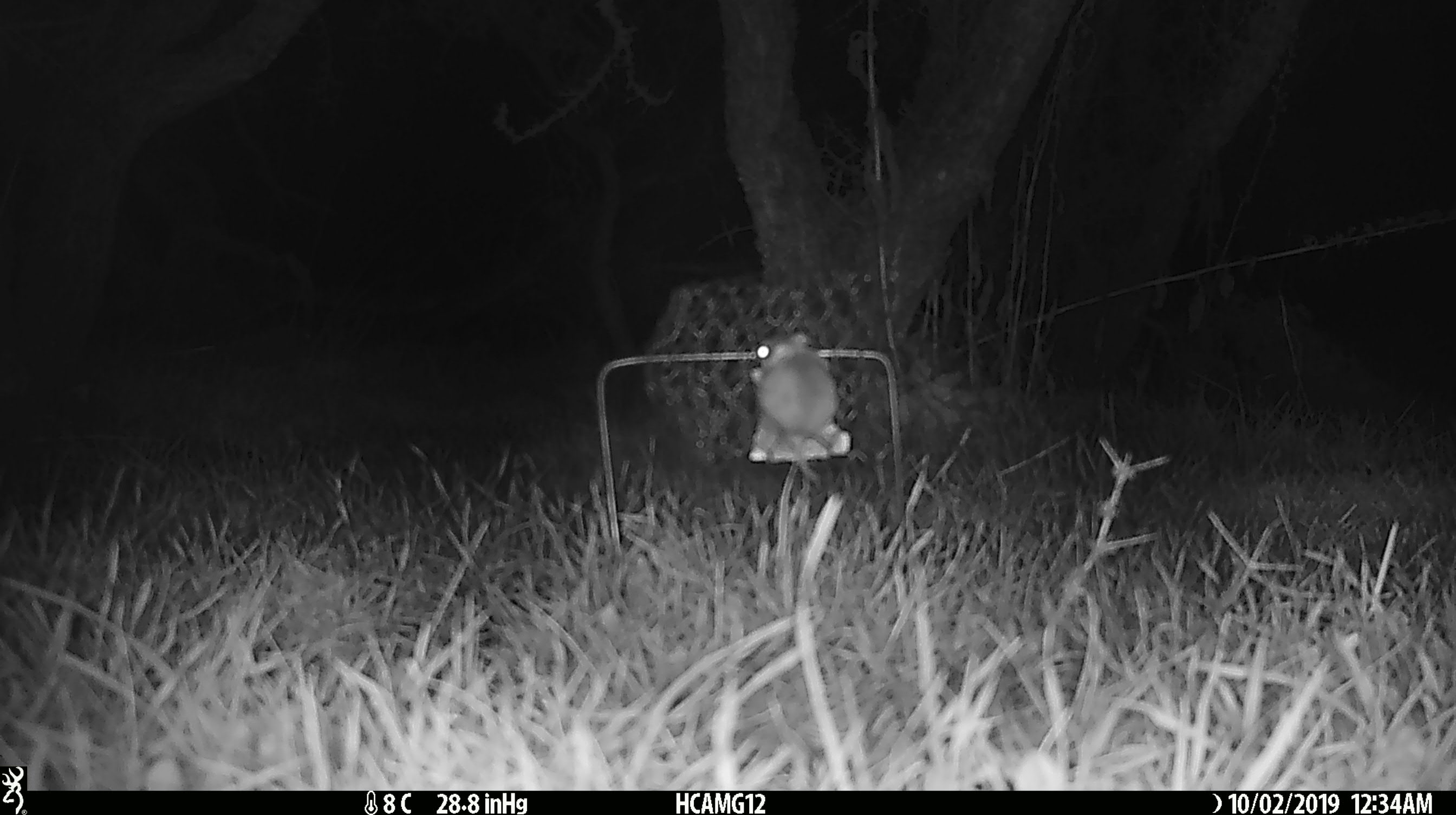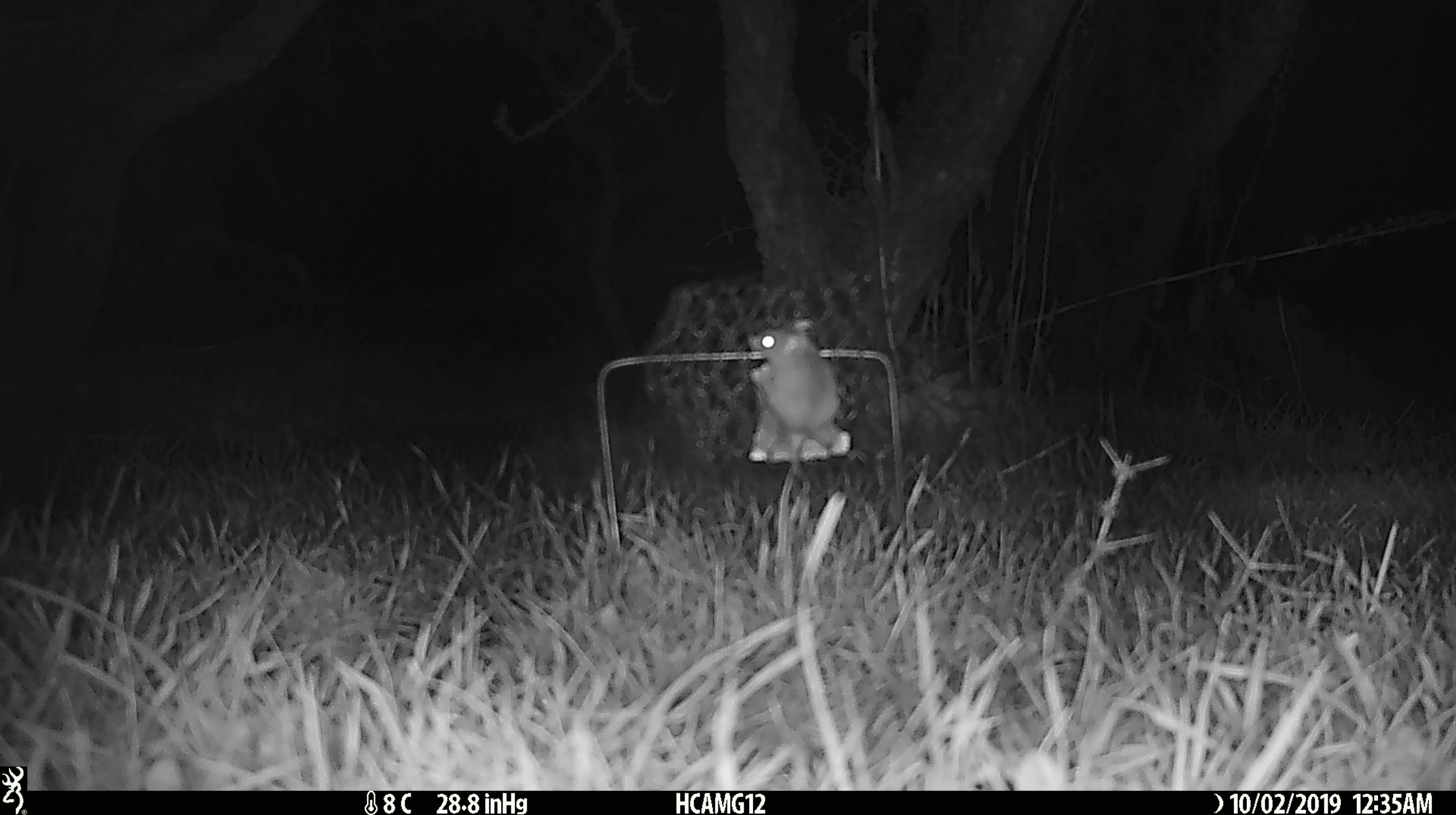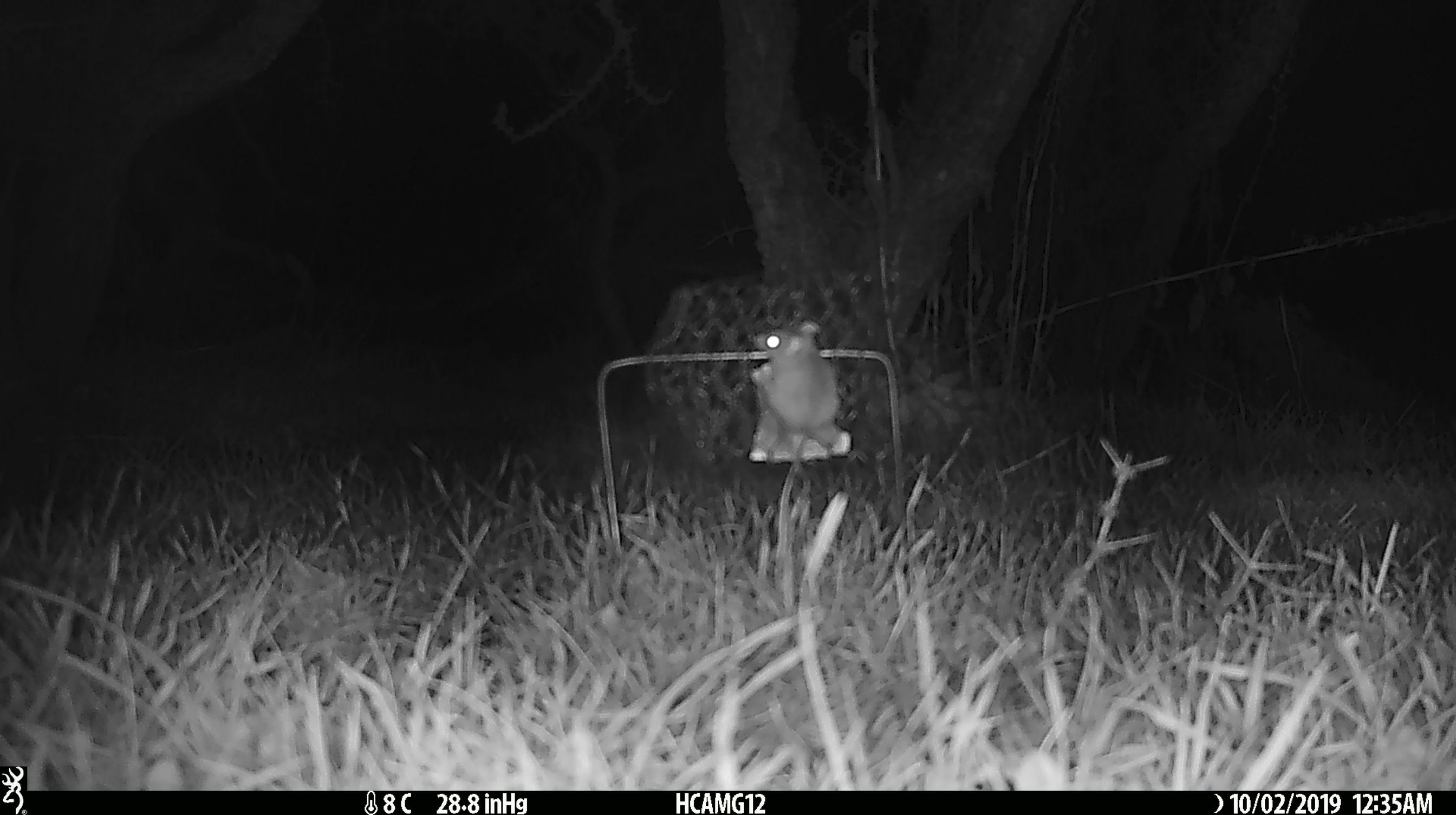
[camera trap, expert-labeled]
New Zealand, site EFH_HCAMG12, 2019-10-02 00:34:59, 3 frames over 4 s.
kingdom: Animalia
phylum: Chordata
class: Mammalia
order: Rodentia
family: Muridae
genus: Mus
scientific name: Mus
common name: mouse